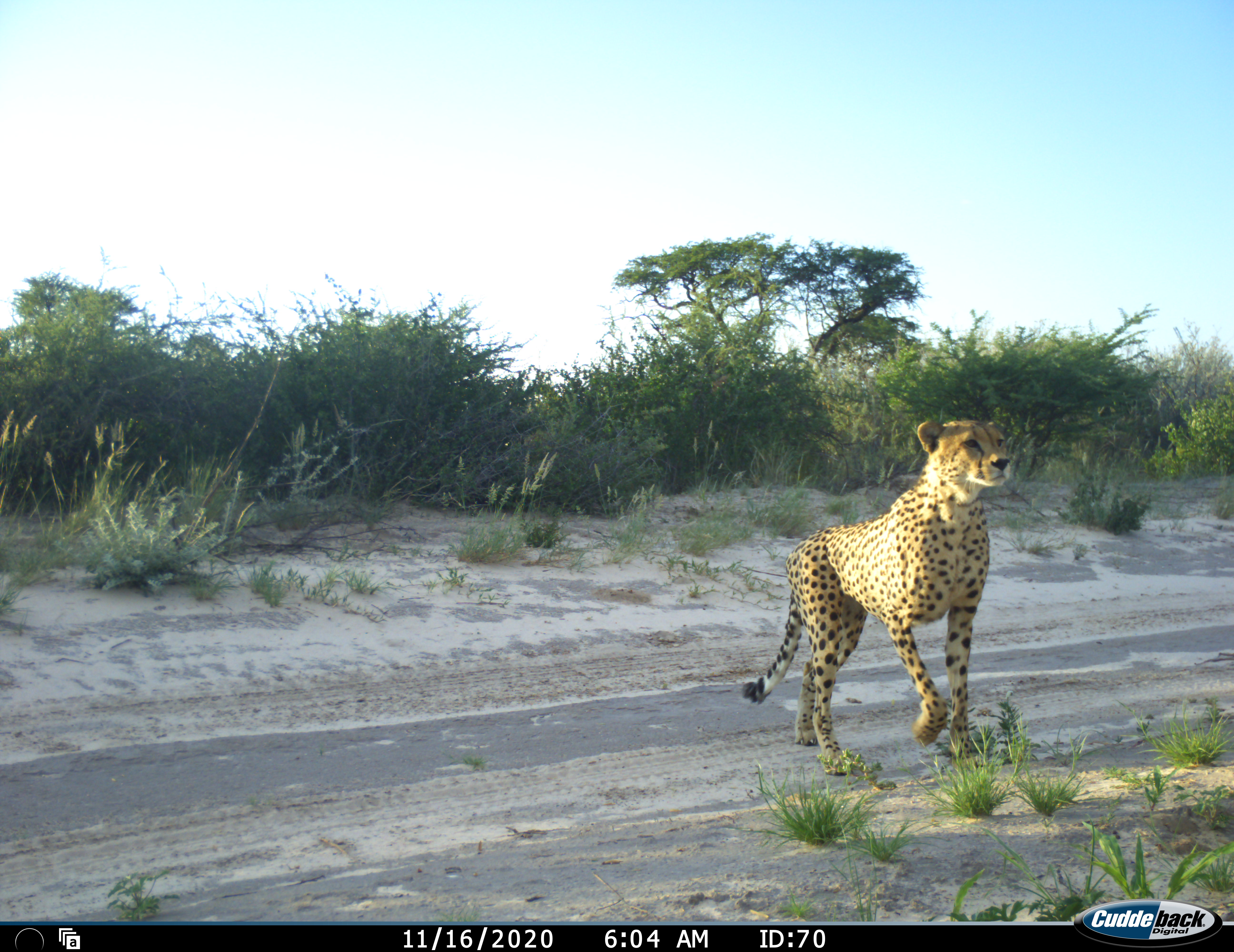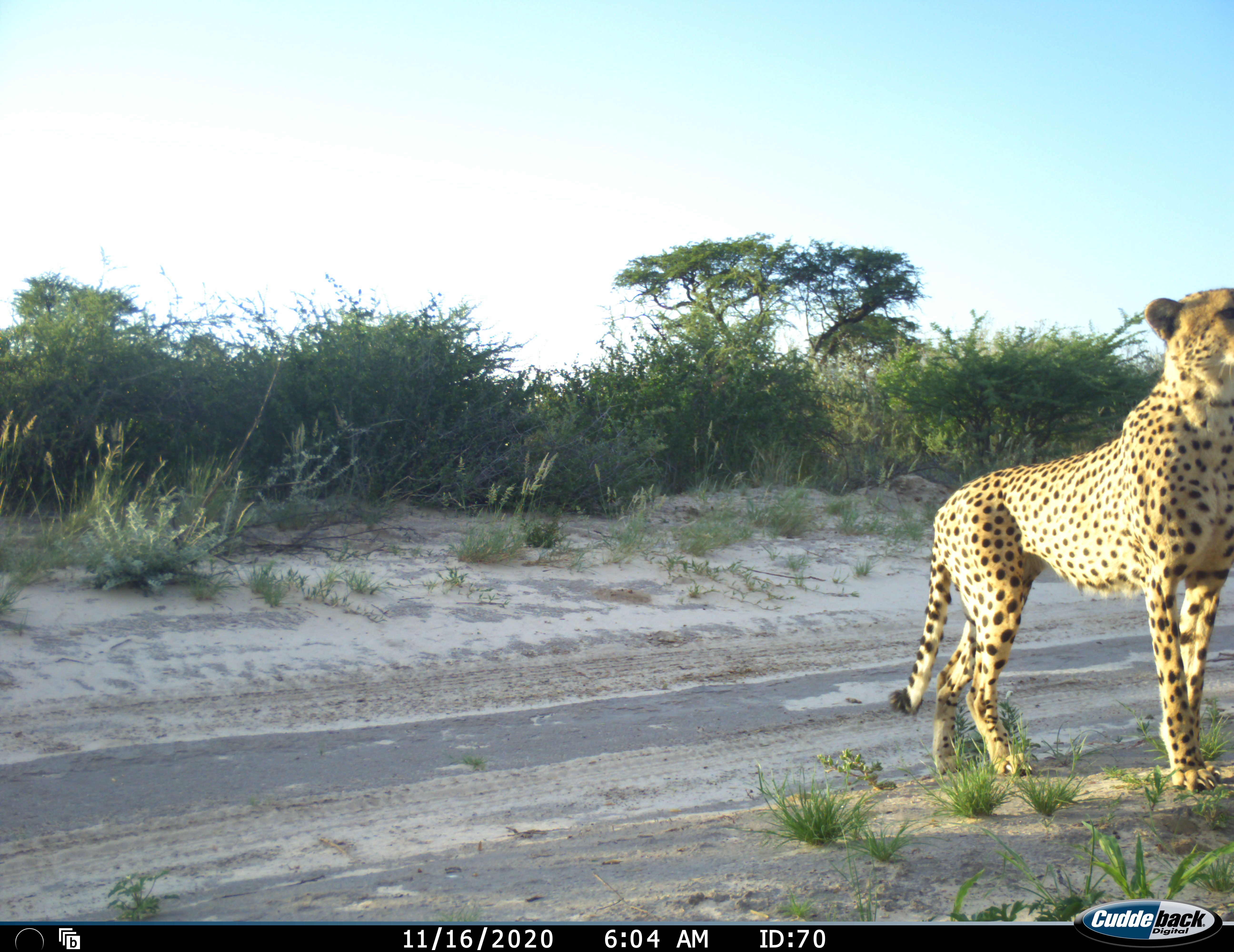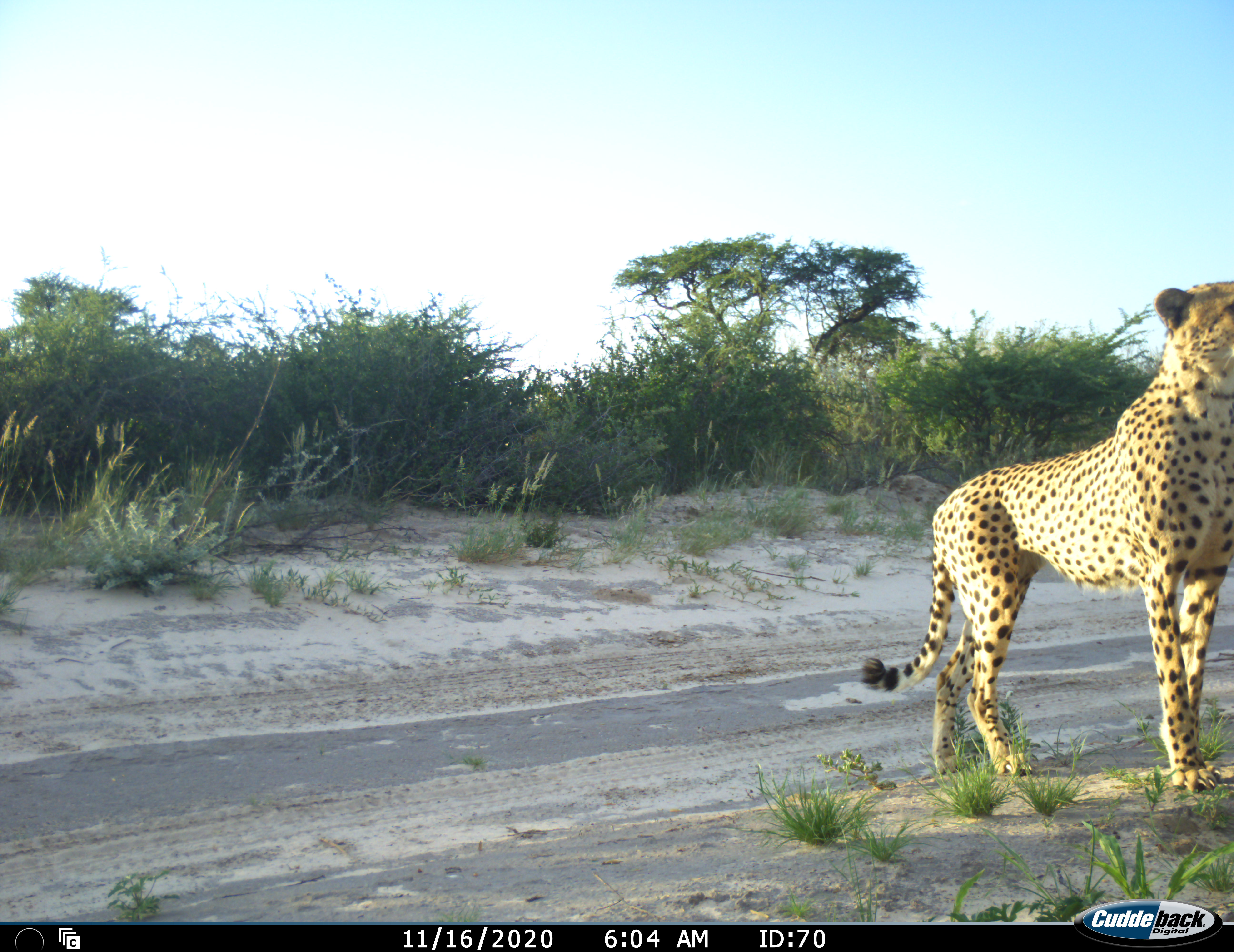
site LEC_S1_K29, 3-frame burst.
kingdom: Animalia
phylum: Chordata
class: Mammalia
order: Carnivora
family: Felidae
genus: Acinonyx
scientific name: Acinonyx jubatus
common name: cheetah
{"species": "cheetah (Acinonyx jubatus)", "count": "1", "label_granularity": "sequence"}